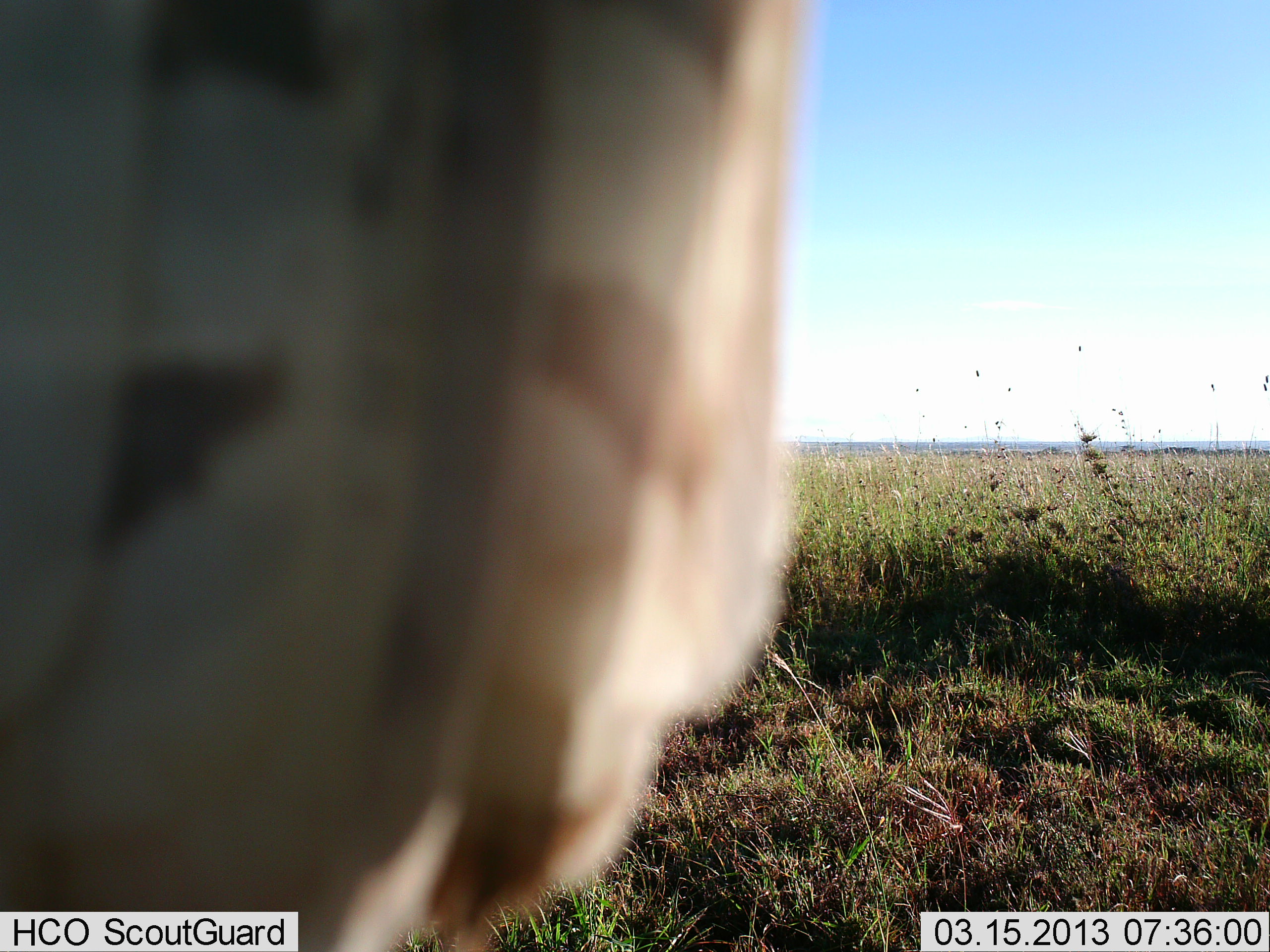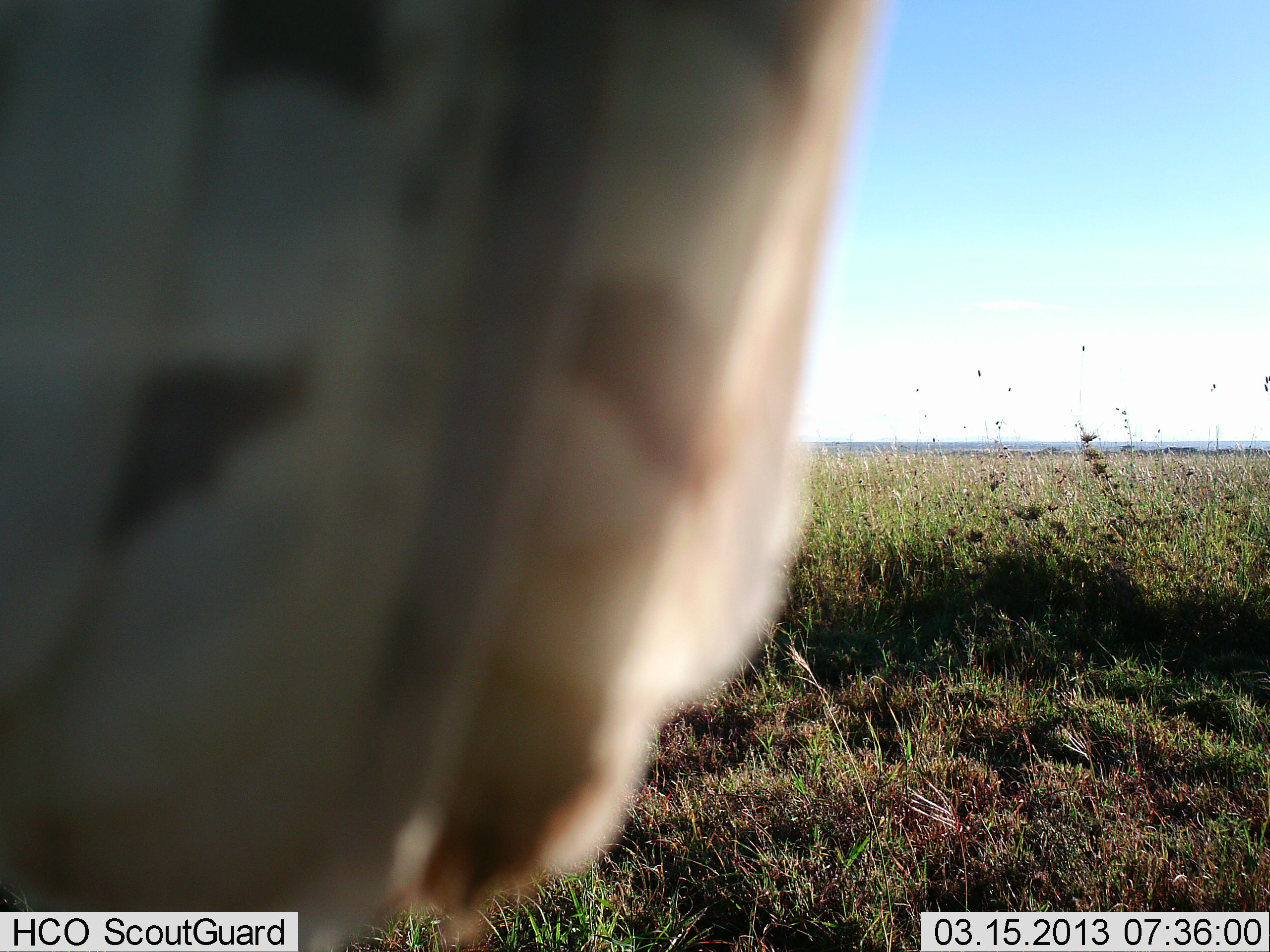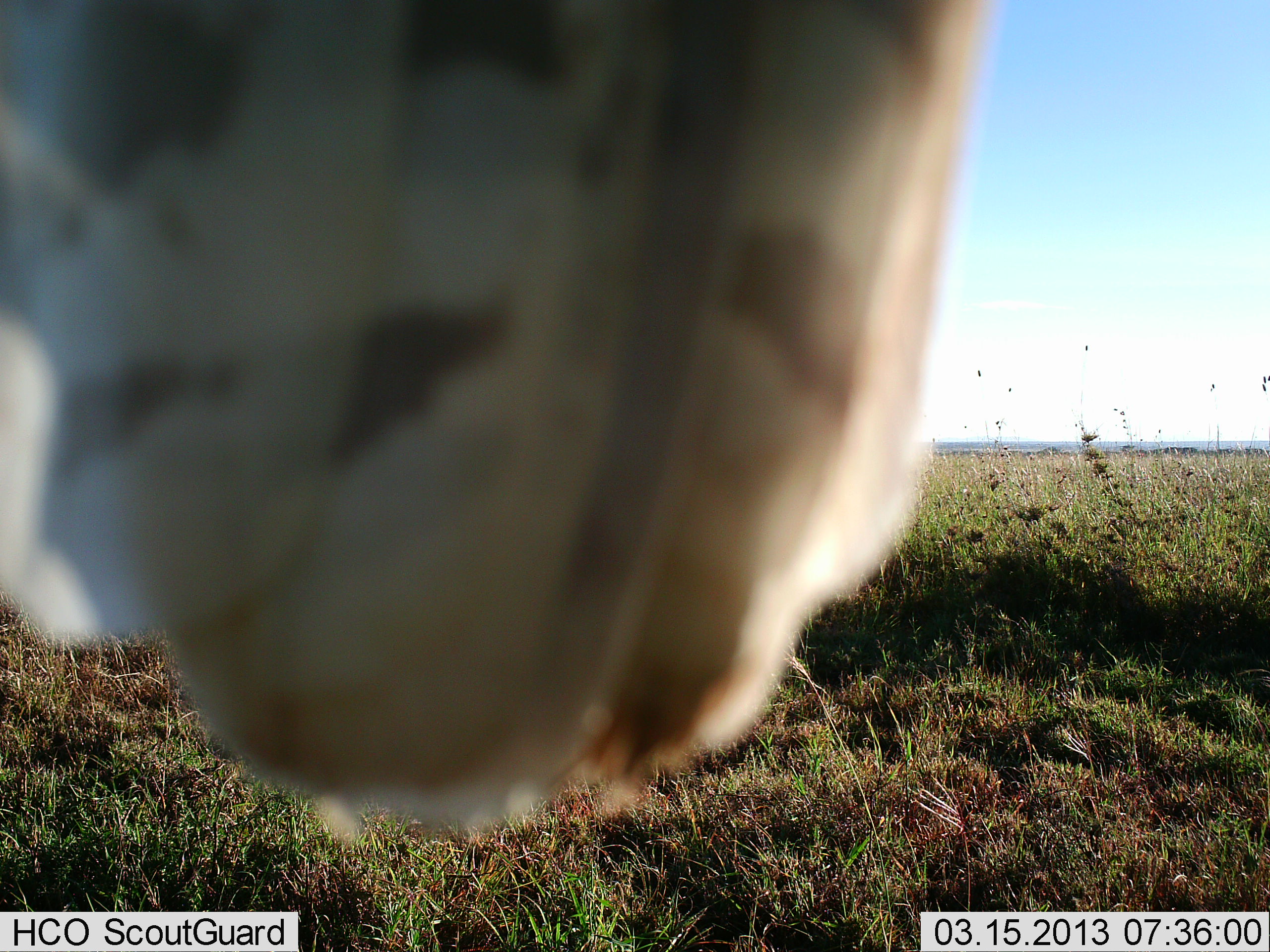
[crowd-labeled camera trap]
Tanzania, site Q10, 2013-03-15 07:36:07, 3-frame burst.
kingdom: Animalia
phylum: Chordata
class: Mammalia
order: Perissodactyla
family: Equidae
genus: Equus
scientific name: Equus quagga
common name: plains zebra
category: zebra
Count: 1.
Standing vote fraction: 100%.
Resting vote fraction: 0%.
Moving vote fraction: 0%.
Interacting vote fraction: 0%.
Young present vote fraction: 0%.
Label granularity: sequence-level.